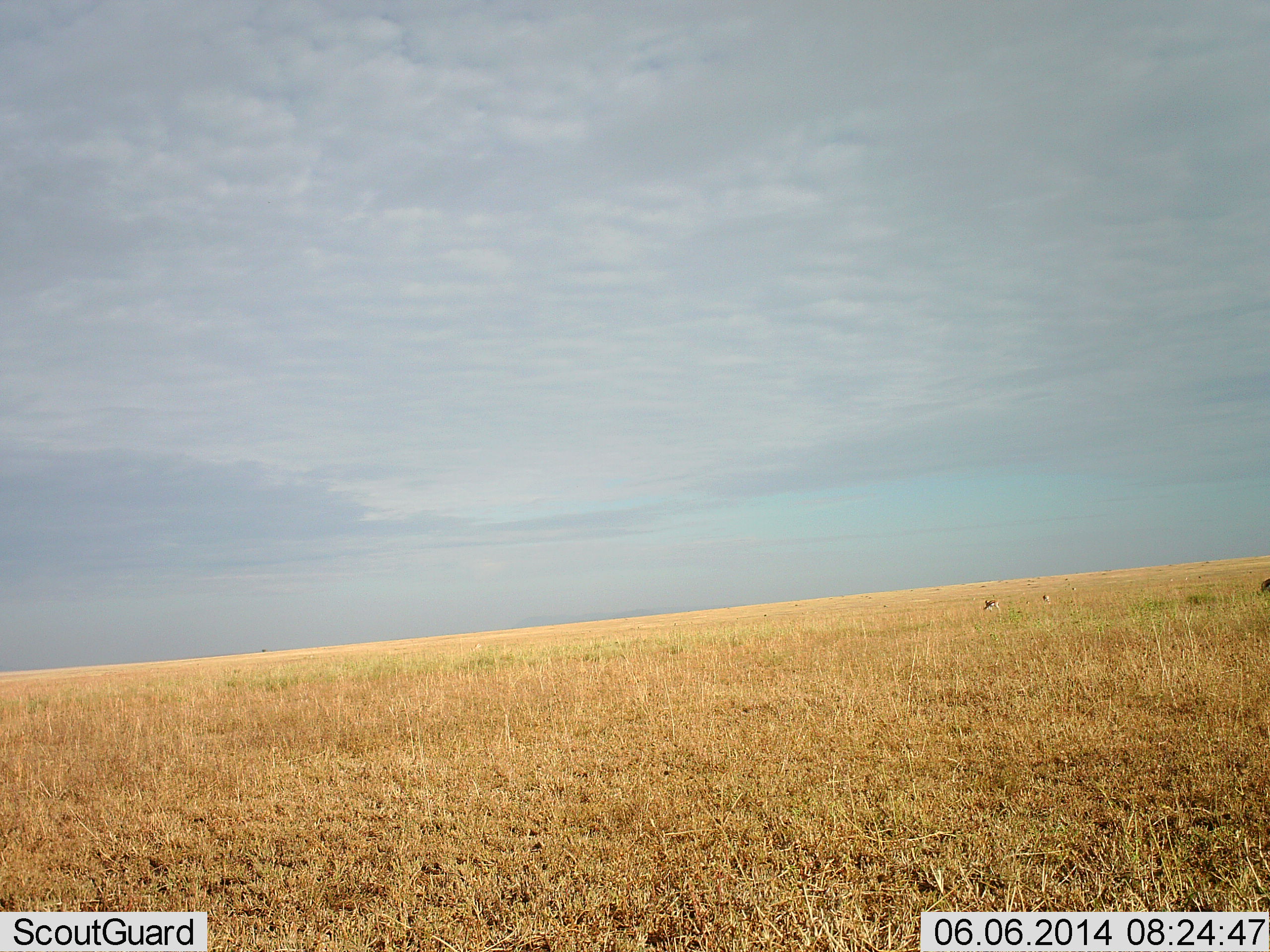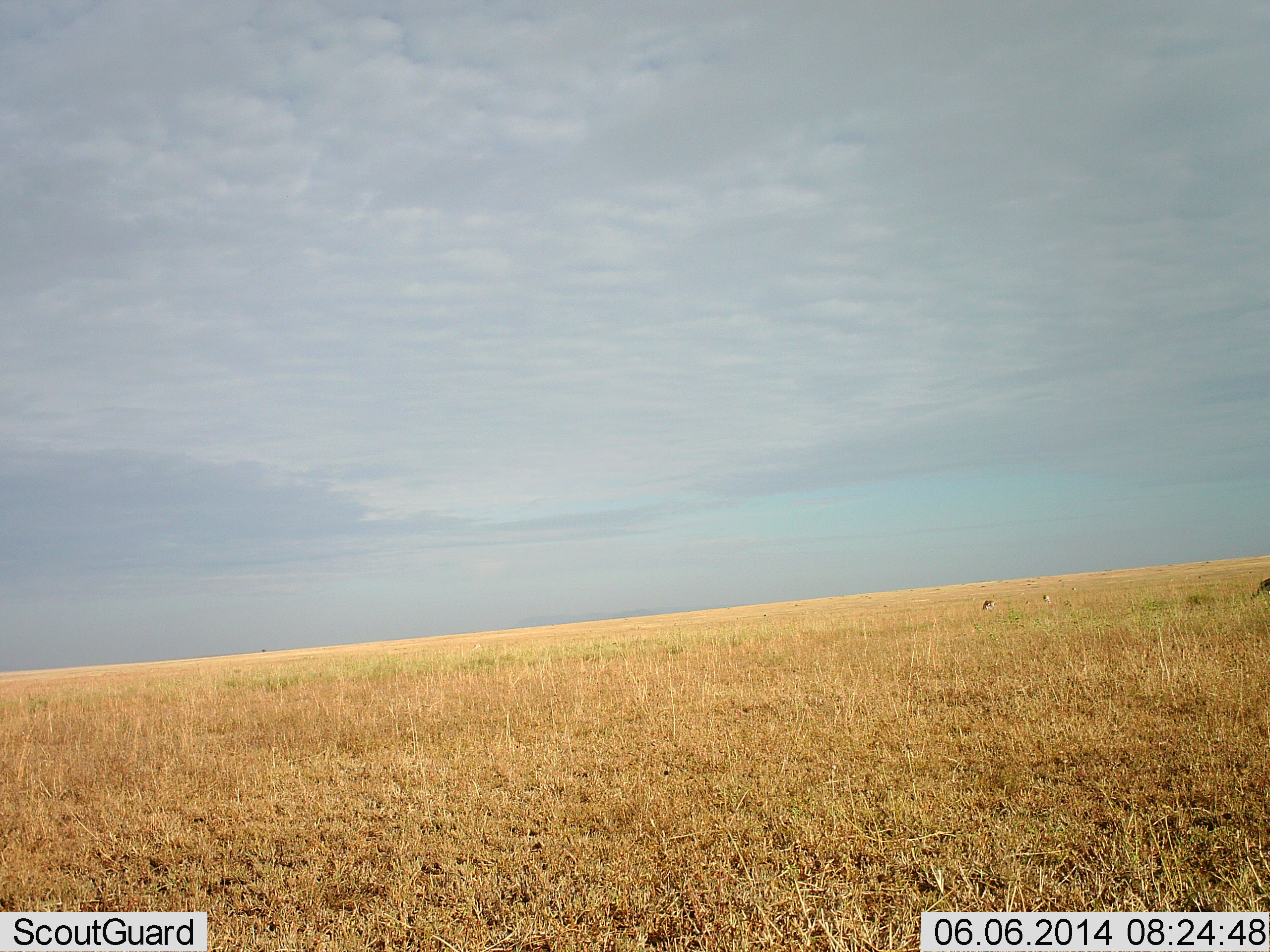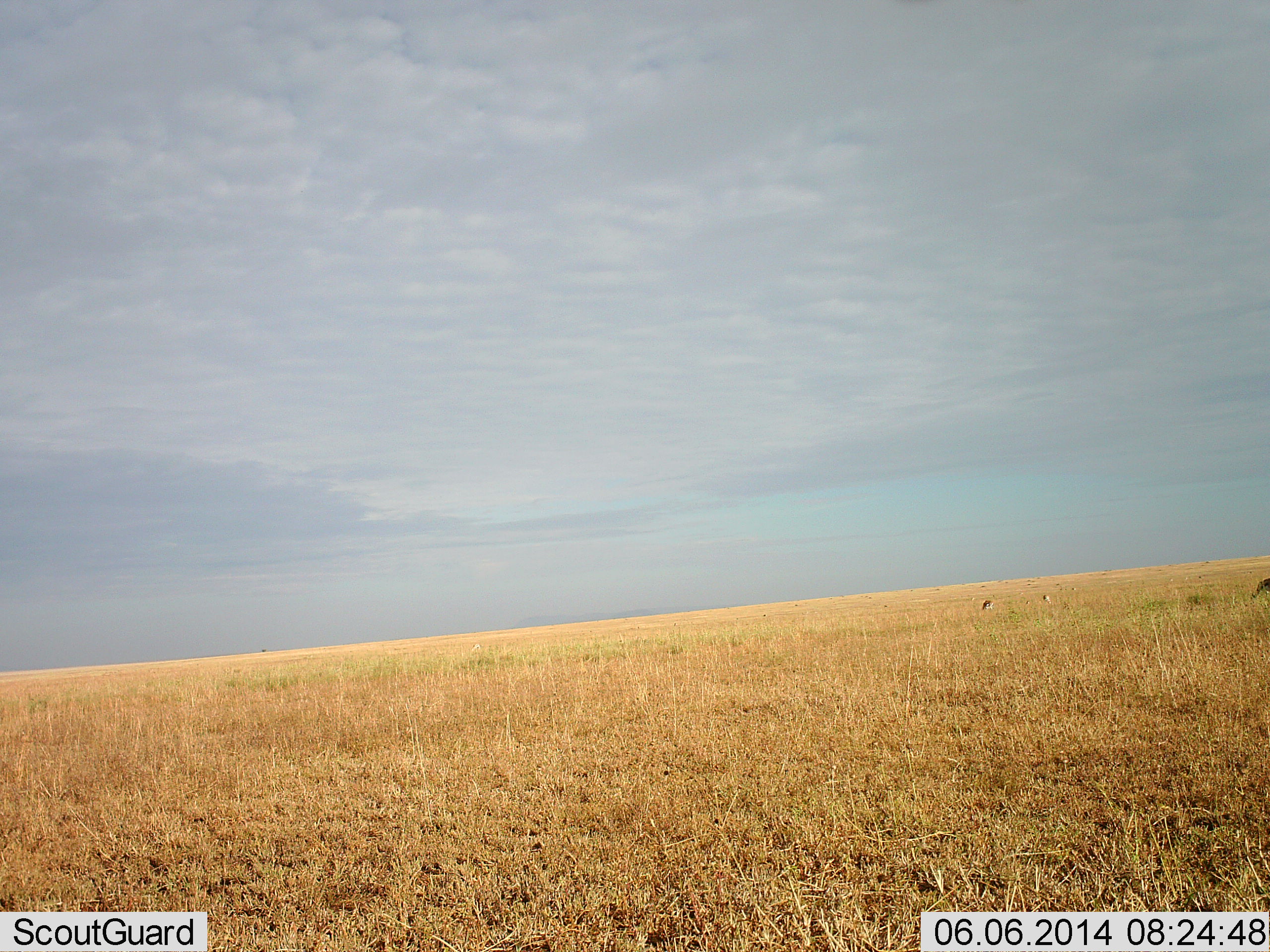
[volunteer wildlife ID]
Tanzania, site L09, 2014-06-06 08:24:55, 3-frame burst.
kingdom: Animalia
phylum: Chordata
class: Mammalia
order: Artiodactyla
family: Bovidae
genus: Eudorcas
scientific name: Eudorcas thomsonii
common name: thomson's gazelle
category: gazellethomsons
Gazellethomsons (thomson's gazelle) (Eudorcas thomsonii), count 3. Behavior (volunteer vote fractions): standing 0%, resting 0%, moving 0%, interacting 0%. Young present (vote fraction): 0%. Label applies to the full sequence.